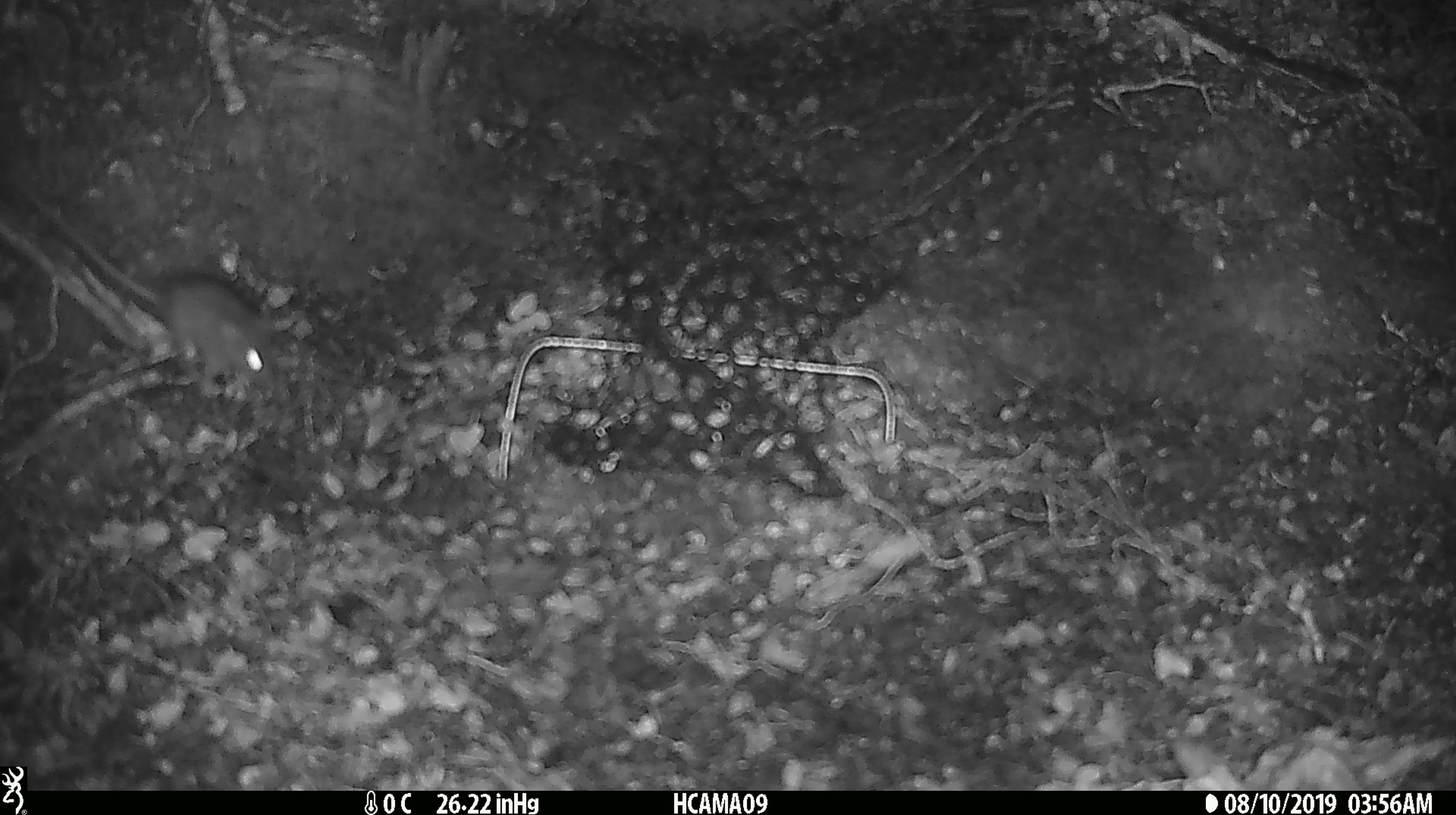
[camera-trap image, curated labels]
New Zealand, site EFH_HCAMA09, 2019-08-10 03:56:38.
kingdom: Animalia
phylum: Chordata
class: Mammalia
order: Rodentia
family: Muridae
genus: Mus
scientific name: Mus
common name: mouse